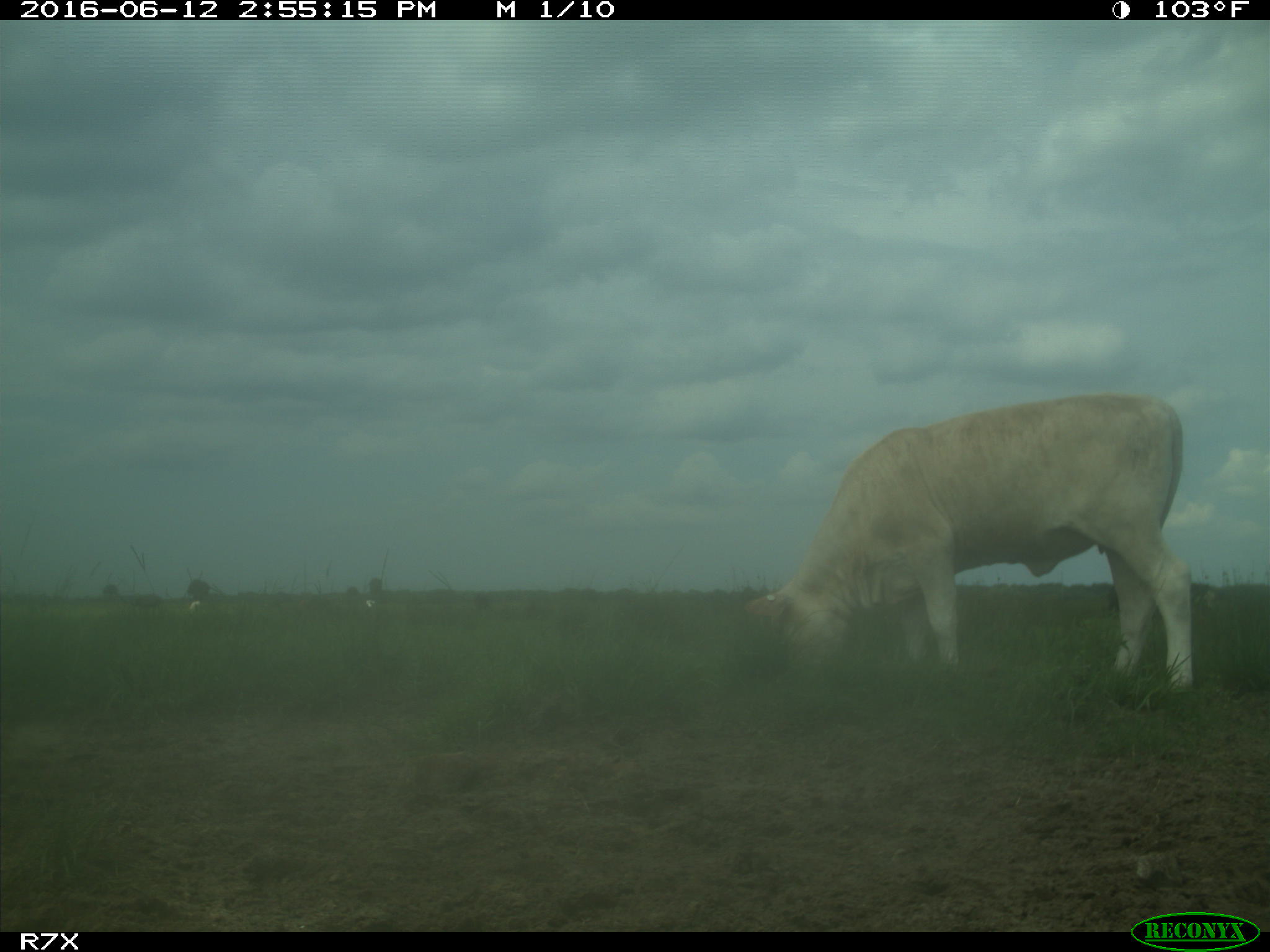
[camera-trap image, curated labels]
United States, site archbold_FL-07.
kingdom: Animalia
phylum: Chordata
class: Mammalia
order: Artiodactyla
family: Bovidae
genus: Bos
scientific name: Bos taurus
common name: domestic cow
Bos taurus (domestic cow).